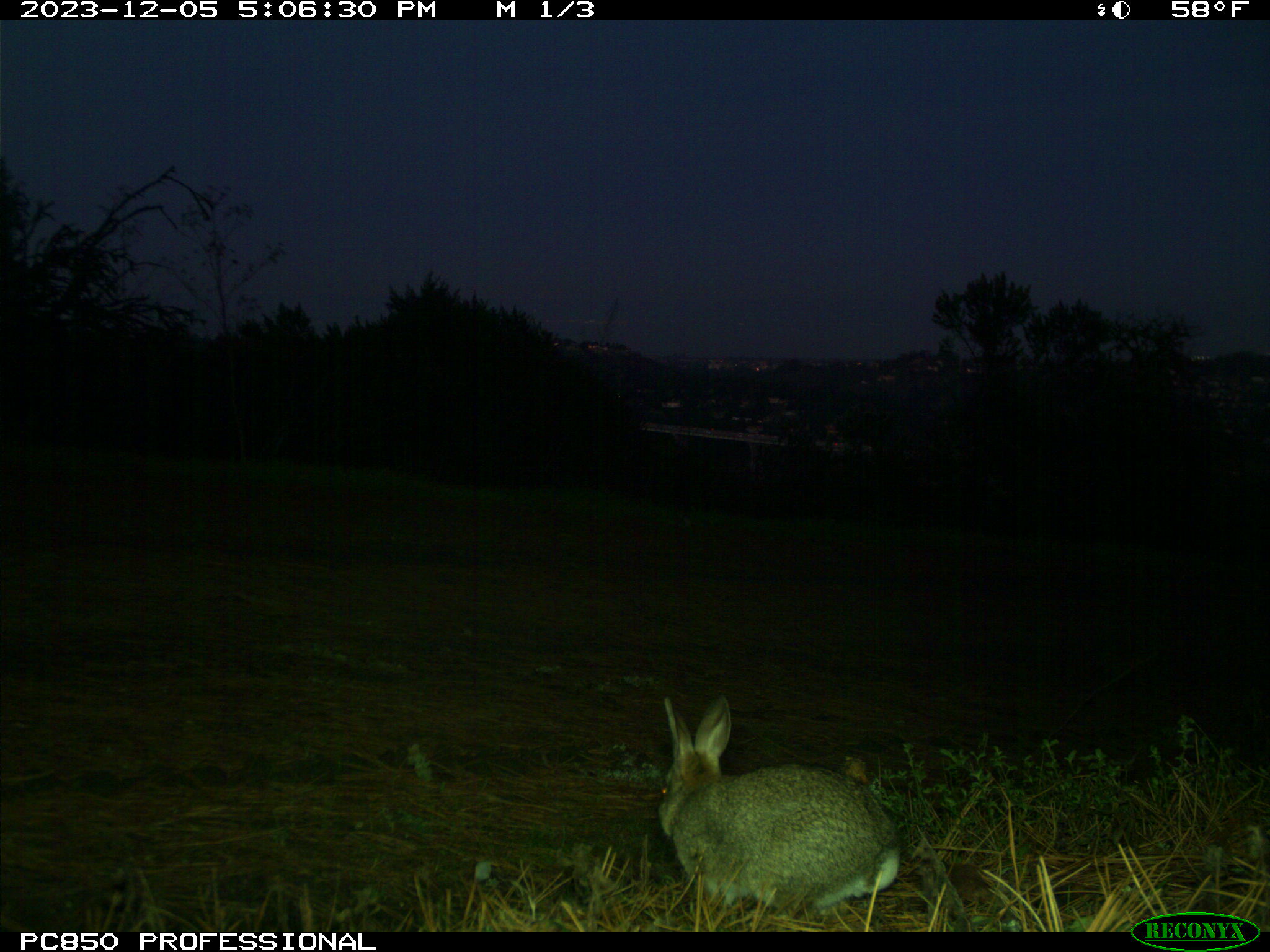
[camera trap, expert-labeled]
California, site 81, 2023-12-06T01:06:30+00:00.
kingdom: Animalia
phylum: Chordata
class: Mammalia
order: Lagomorpha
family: Leporidae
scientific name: Leporidae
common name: rabbit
Rabbit (Leporidae).